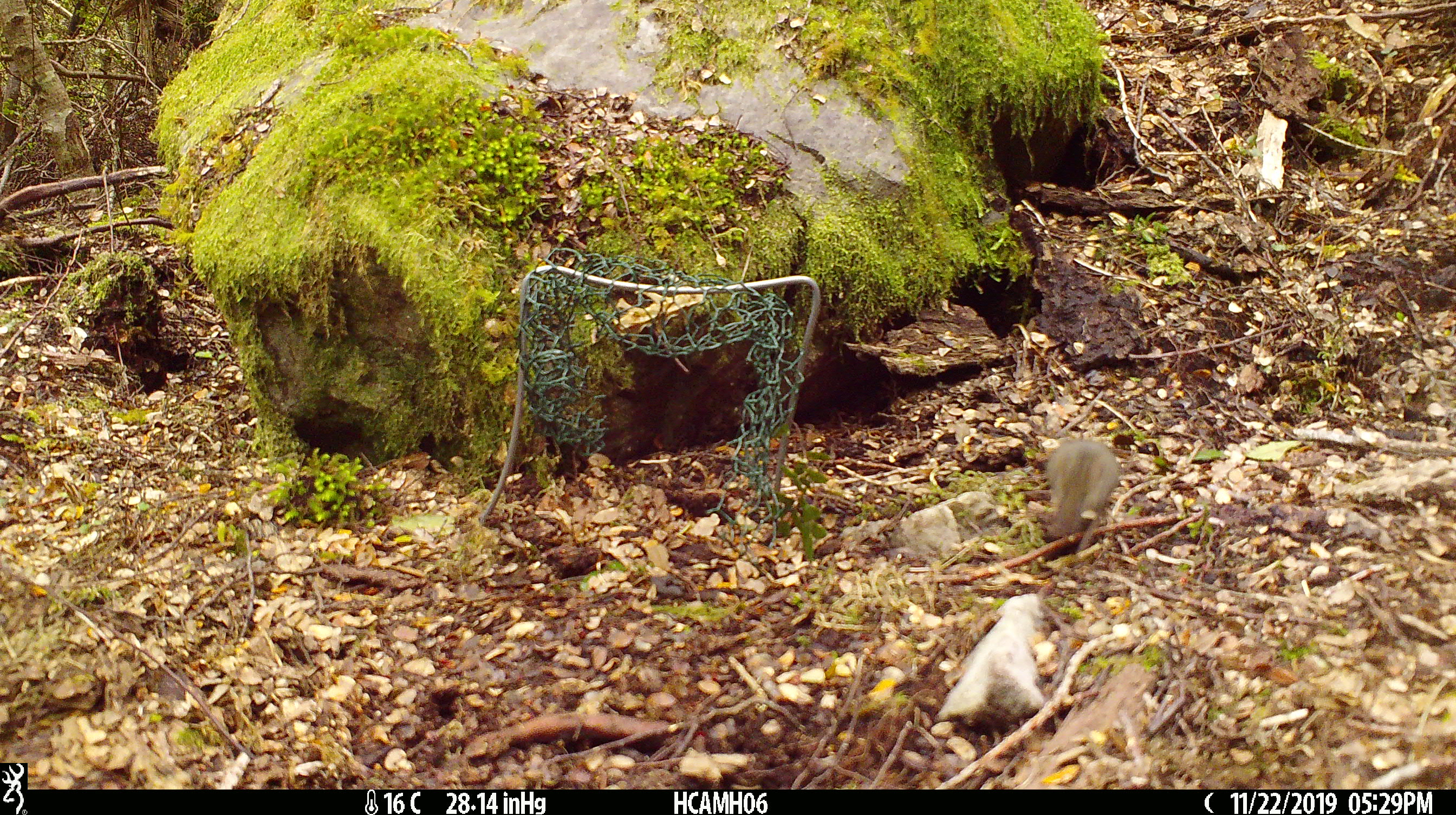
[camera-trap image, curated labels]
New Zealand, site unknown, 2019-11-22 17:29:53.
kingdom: Animalia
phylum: Chordata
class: Mammalia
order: Rodentia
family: Muridae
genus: Mus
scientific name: Mus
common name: mouse